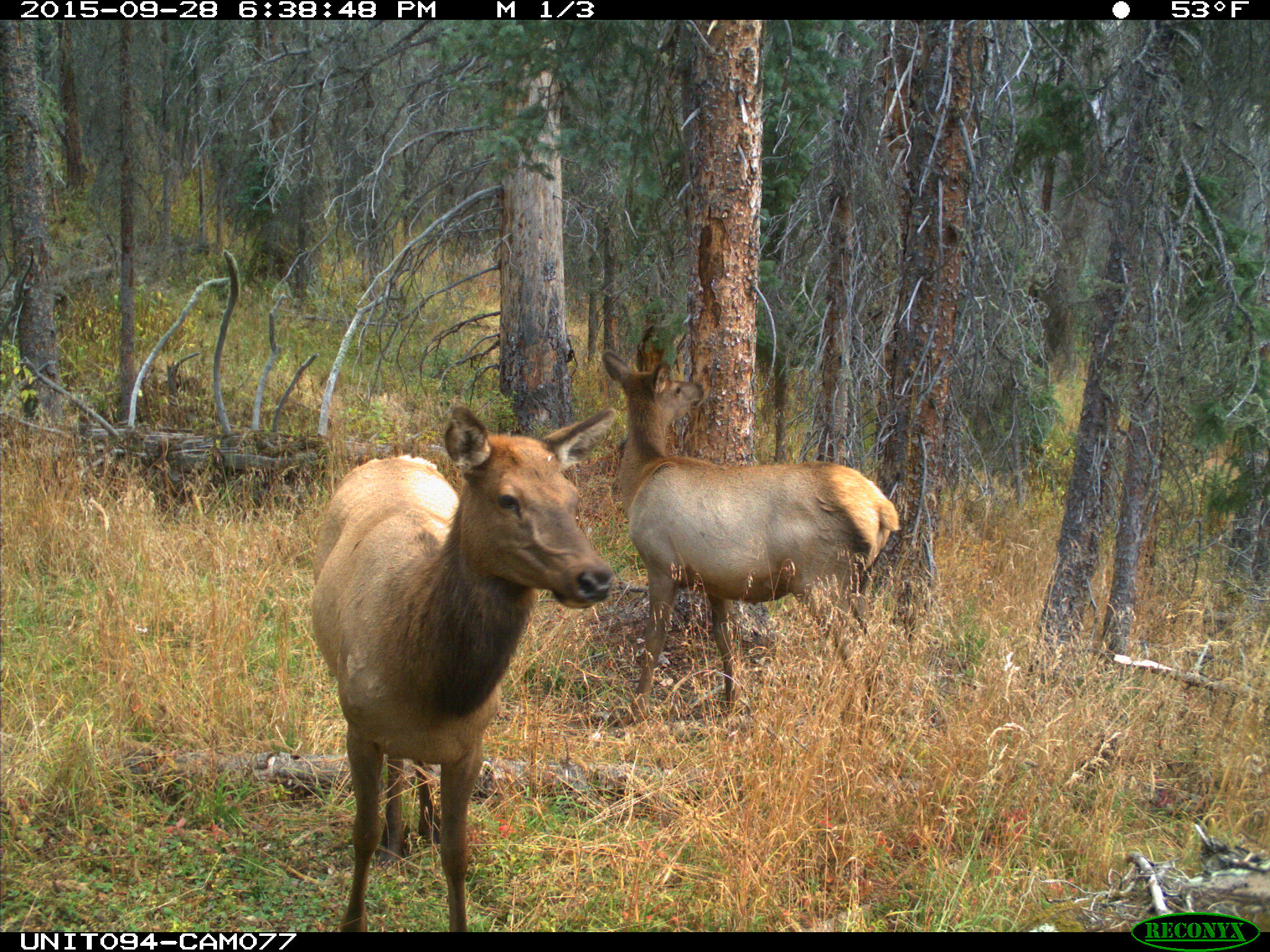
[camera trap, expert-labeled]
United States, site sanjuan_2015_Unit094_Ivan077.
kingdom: Animalia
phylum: Chordata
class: Mammalia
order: Artiodactyla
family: Cervidae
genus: Cervus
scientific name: Cervus elaphus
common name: red deer